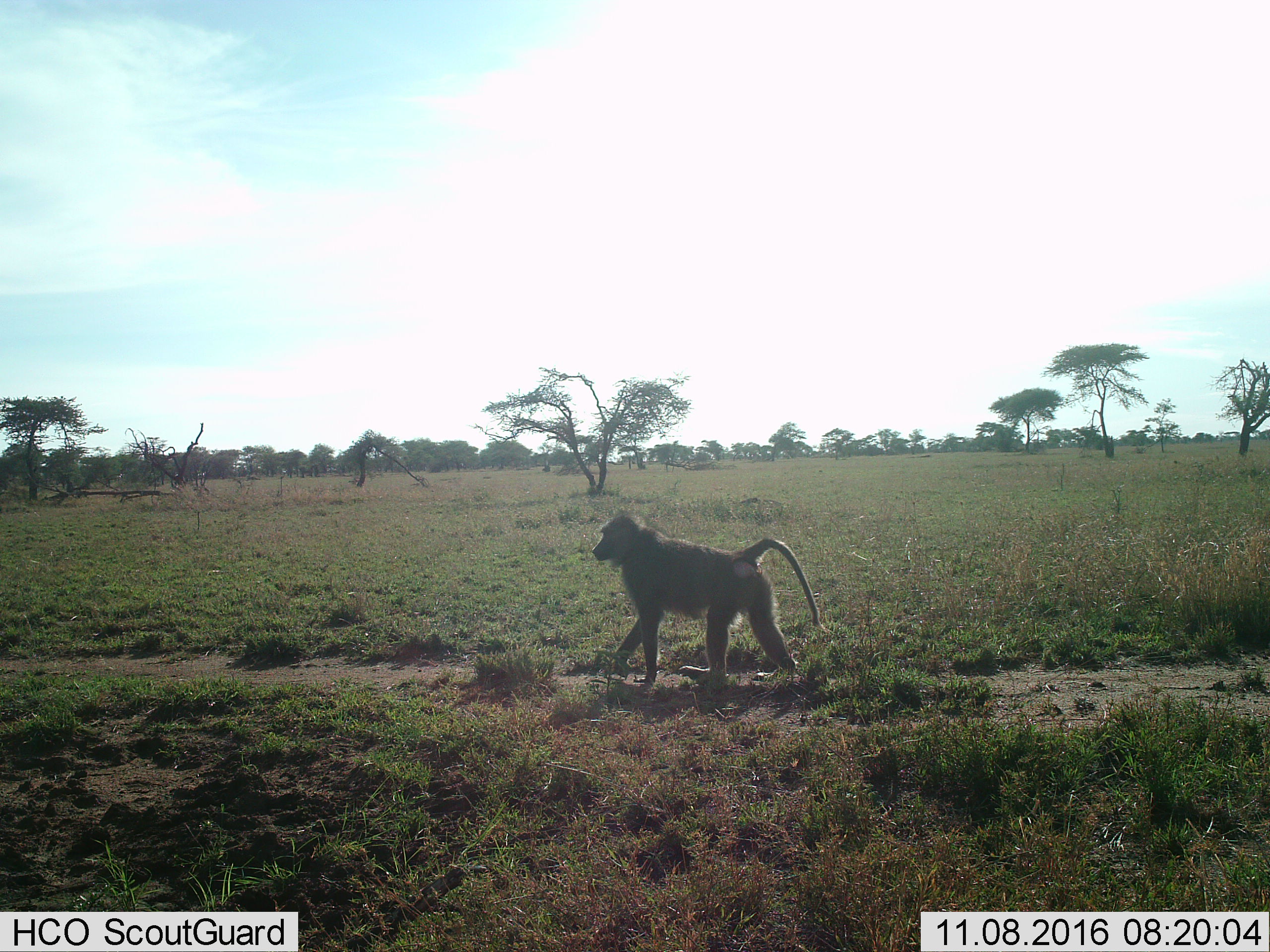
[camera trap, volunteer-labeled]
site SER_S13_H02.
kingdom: Animalia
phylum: Chordata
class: Mammalia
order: Primates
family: Cercopithecidae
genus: Papio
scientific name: Papio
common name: baboon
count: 1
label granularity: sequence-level